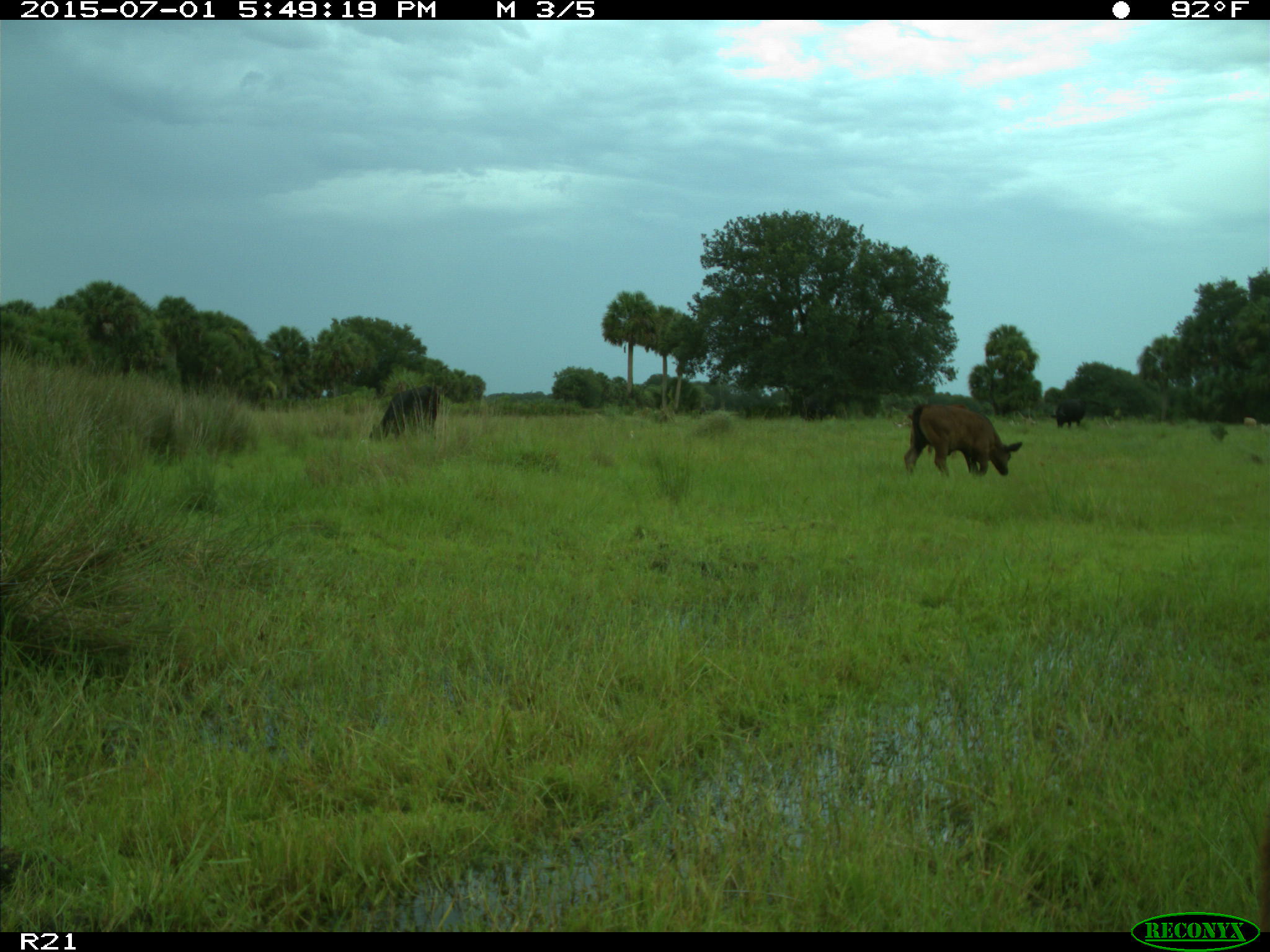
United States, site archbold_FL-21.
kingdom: Animalia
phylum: Chordata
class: Mammalia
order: Artiodactyla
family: Bovidae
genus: Bos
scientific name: Bos taurus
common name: domestic cow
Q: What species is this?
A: Bos taurus (domestic cow).